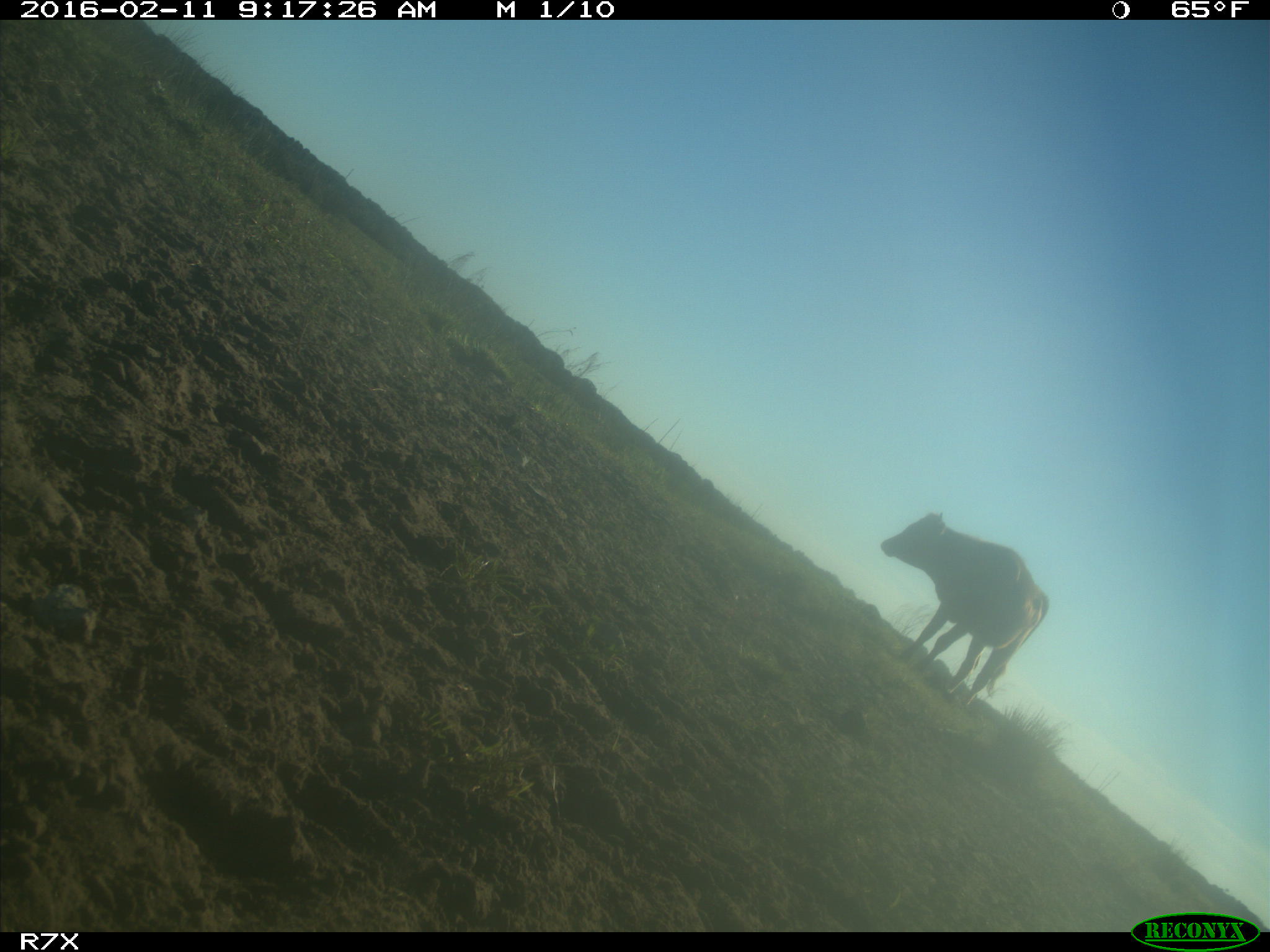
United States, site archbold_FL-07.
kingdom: Animalia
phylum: Chordata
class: Mammalia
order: Artiodactyla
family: Bovidae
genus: Bos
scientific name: Bos taurus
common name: domestic cow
Bos taurus (domestic cow).